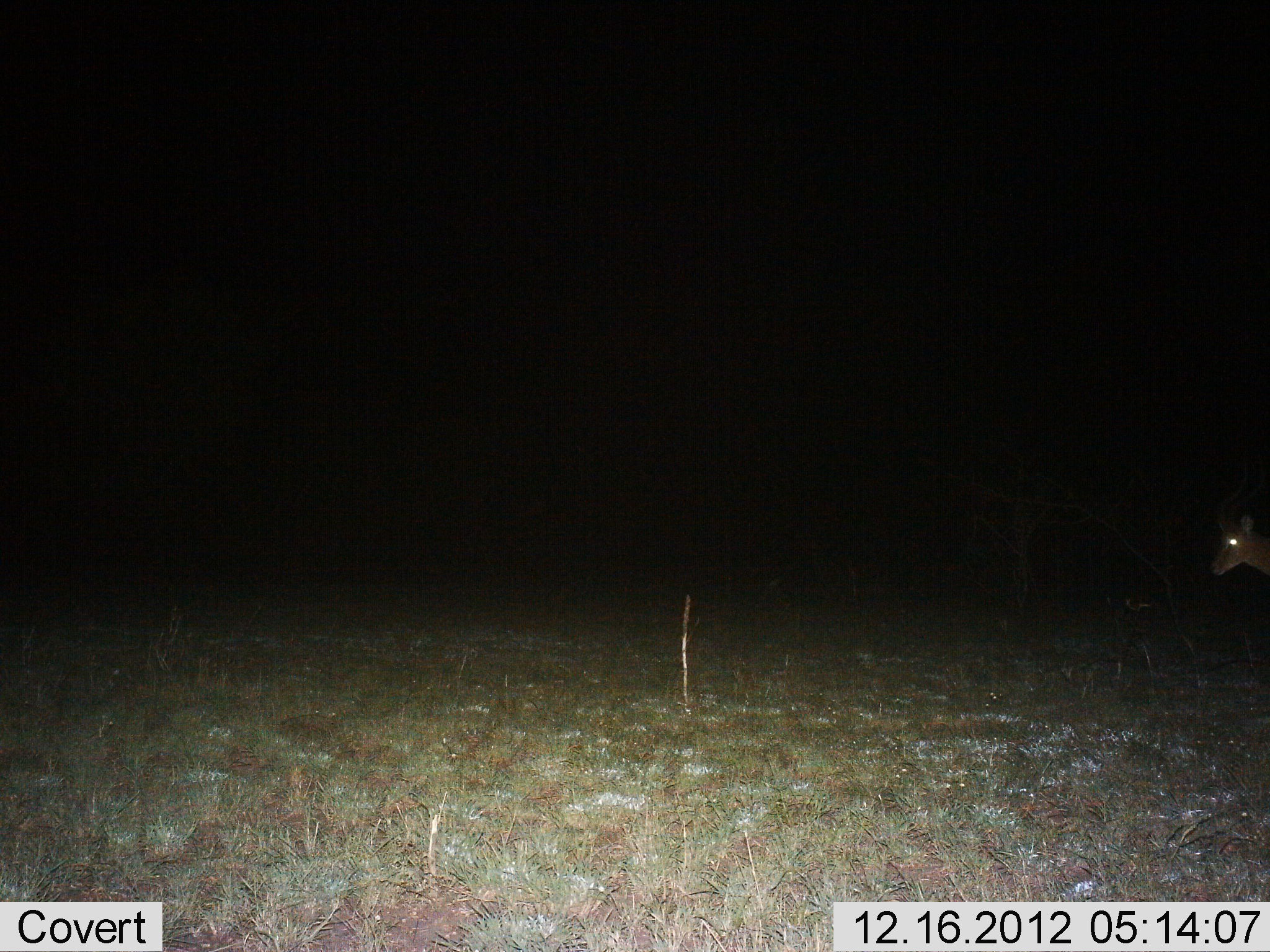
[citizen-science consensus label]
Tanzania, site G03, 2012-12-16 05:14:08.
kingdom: Animalia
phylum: Chordata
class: Mammalia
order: Artiodactyla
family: Bovidae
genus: Aepyceros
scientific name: Aepyceros melampus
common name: impala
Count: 1.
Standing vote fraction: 56%.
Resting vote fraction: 0%.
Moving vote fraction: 44%.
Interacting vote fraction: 0%.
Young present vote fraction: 0%.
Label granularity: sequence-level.